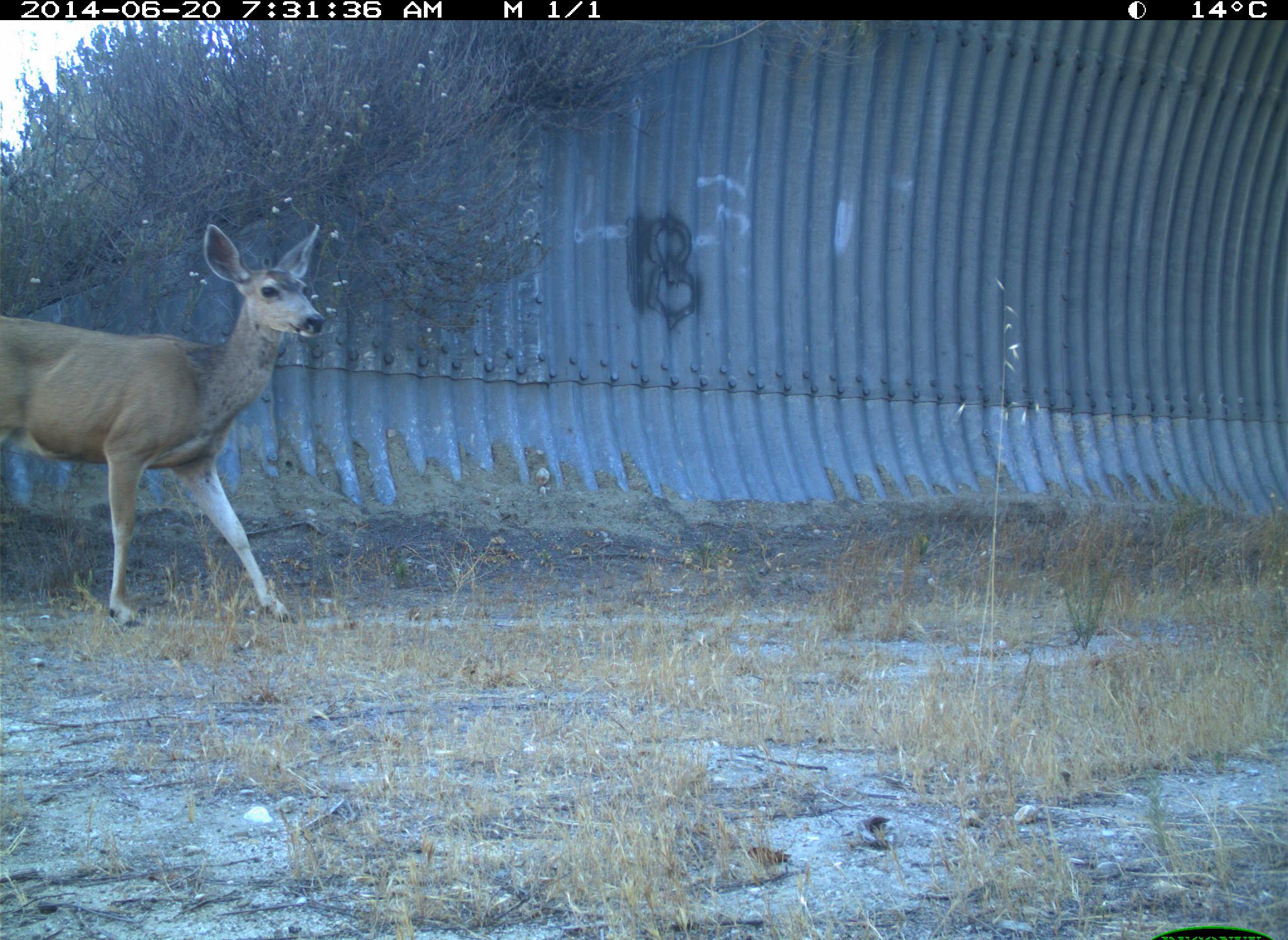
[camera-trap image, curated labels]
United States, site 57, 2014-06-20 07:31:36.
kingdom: Animalia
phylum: Chordata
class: Mammalia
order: Artiodactyla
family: Cervidae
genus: Odocoileus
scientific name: Odocoileus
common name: deer